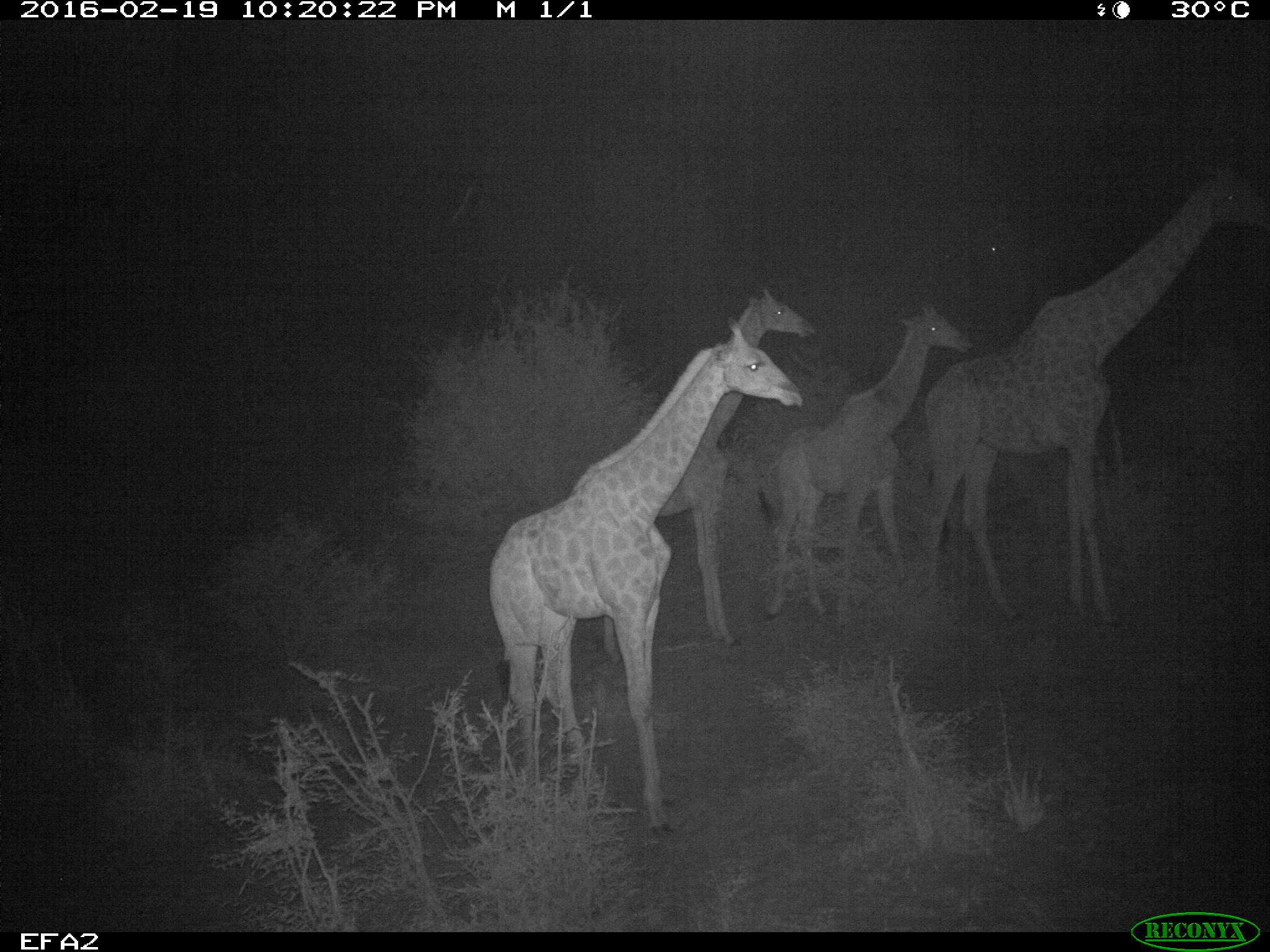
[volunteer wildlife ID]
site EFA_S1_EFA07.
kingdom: Animalia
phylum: Chordata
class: Mammalia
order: Artiodactyla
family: Giraffidae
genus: Giraffa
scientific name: Giraffa camelopardalis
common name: giraffe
Giraffe (Giraffa camelopardalis), count 4. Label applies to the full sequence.